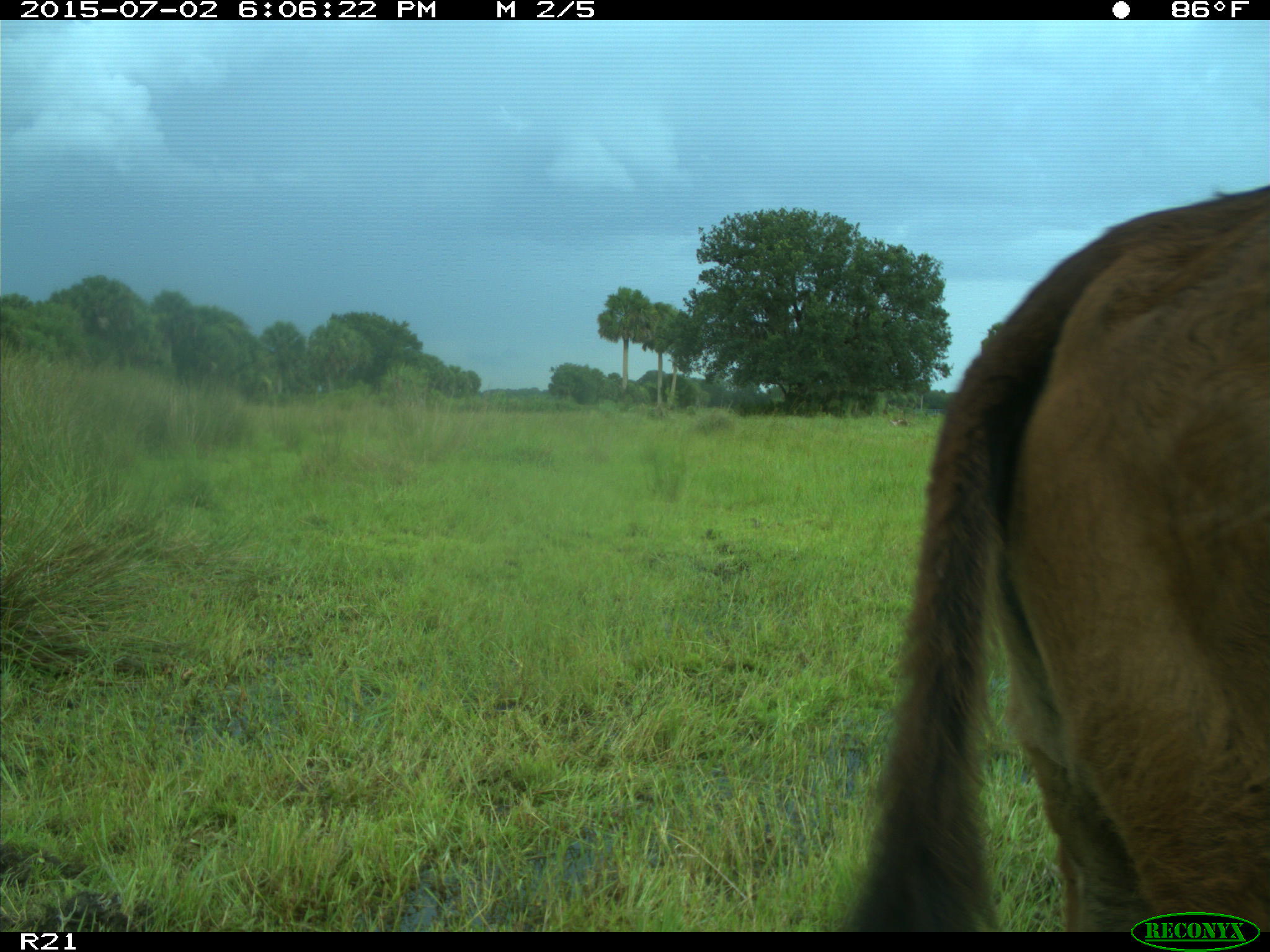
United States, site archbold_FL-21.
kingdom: Animalia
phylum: Chordata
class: Mammalia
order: Artiodactyla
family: Bovidae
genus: Bos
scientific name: Bos taurus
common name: domestic cow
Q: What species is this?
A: Bos taurus (domestic cow).